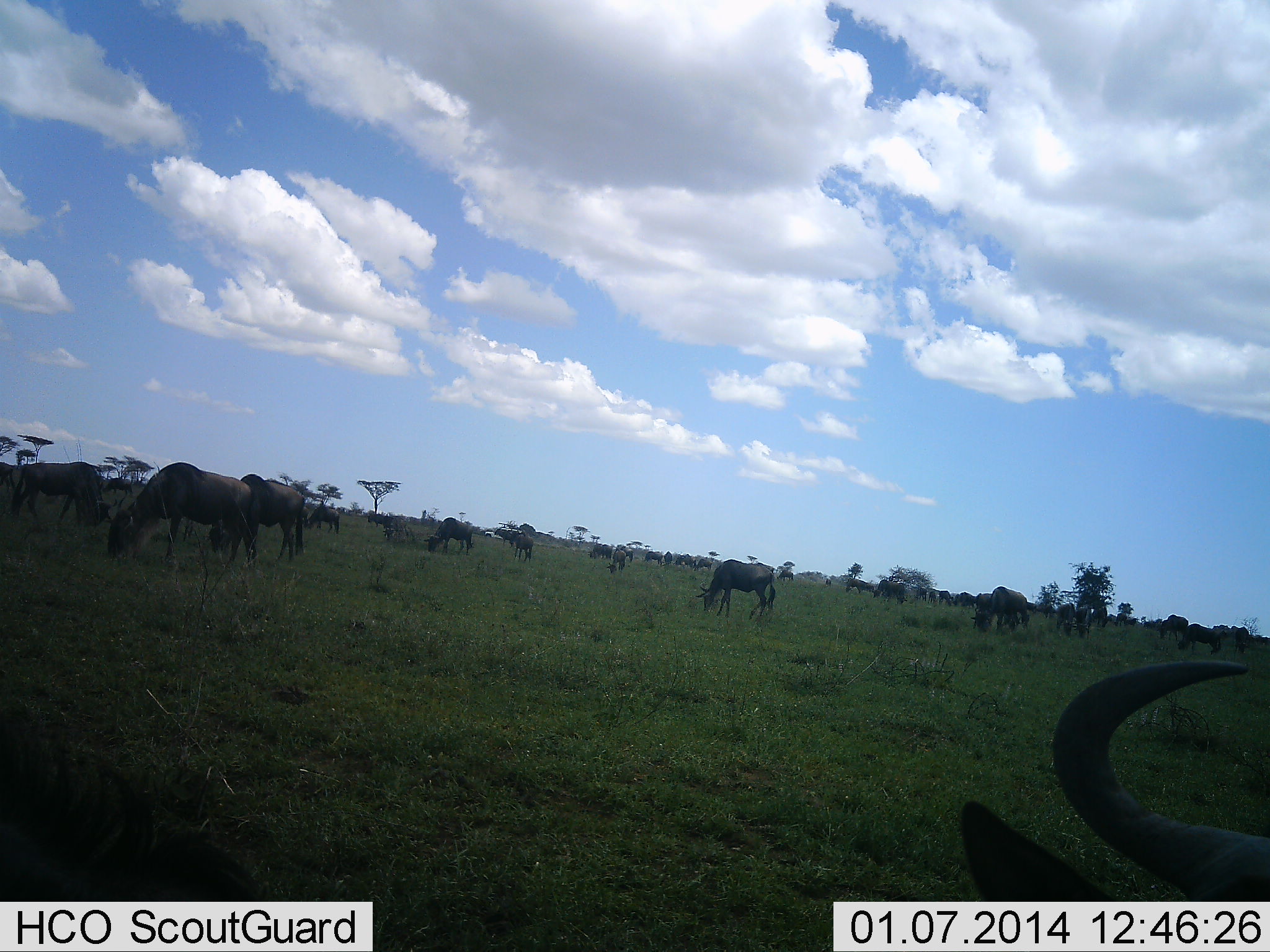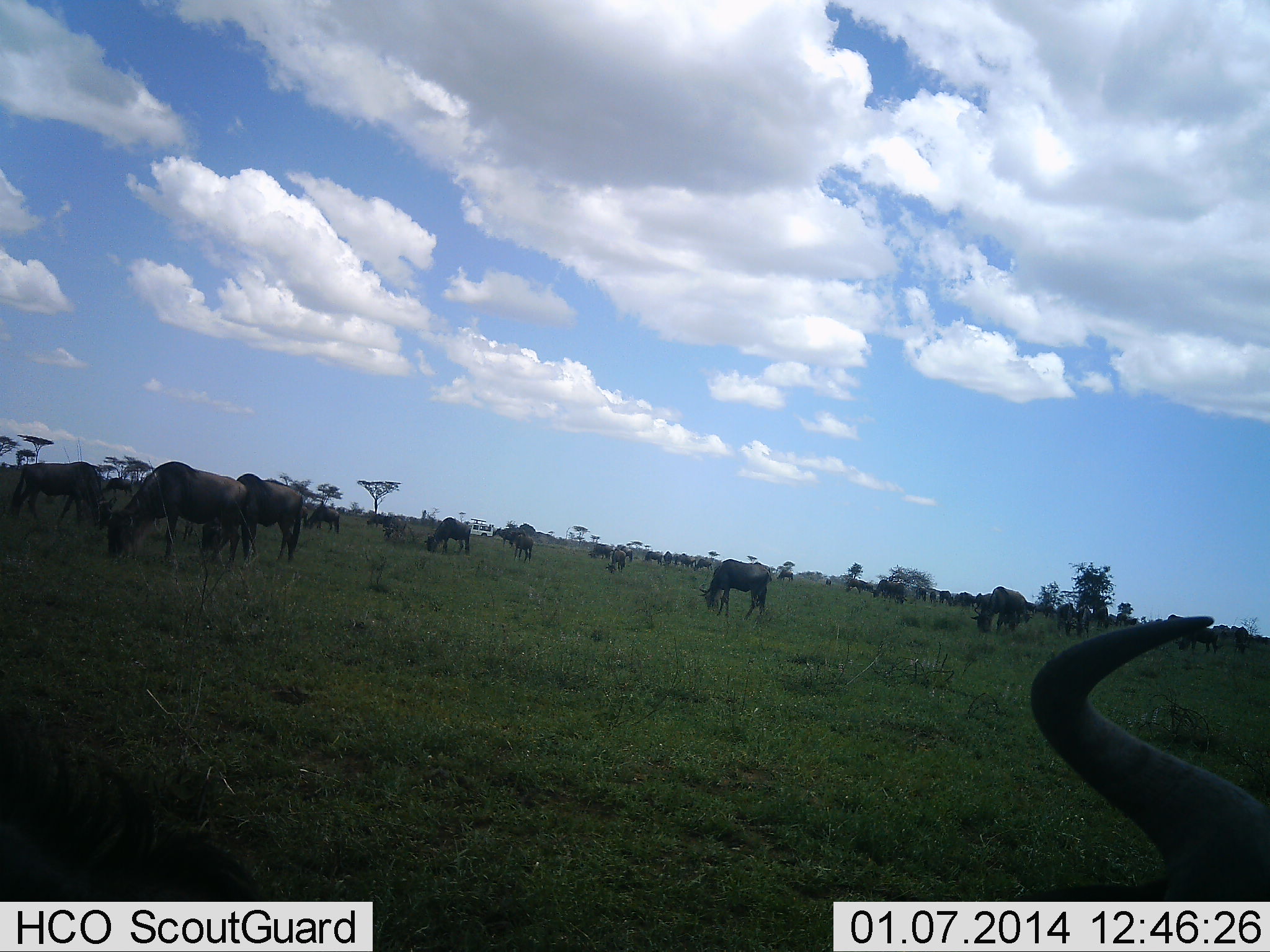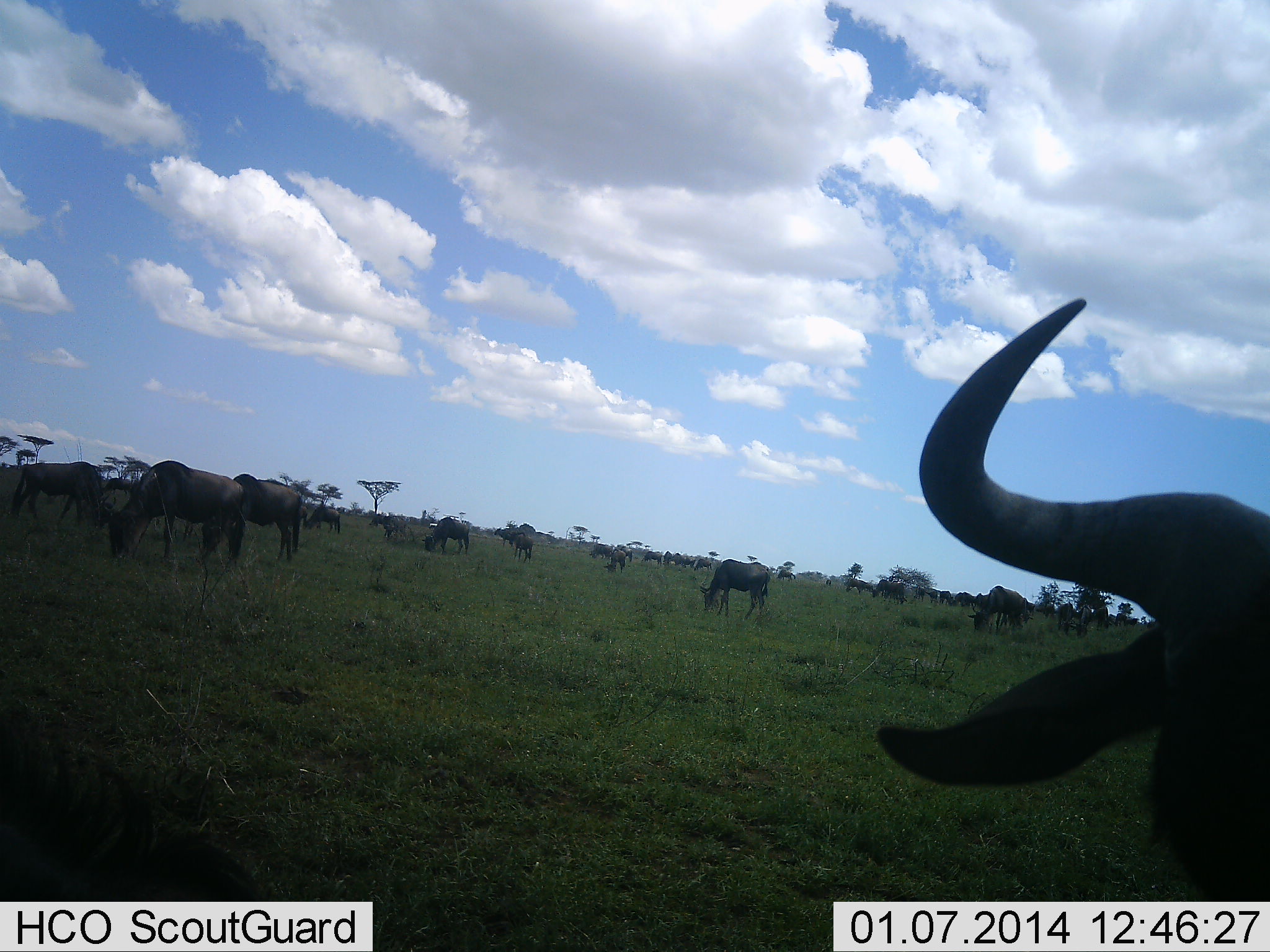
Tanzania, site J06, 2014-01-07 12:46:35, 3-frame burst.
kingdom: Animalia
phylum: Chordata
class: Mammalia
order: Artiodactyla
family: Bovidae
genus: Connochaetes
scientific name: Connochaetes taurinus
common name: blue wildebeest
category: wildebeest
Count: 11-50.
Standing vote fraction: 45%.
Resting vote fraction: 9%.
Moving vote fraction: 9%.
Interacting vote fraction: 0%.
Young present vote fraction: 0%.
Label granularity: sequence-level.